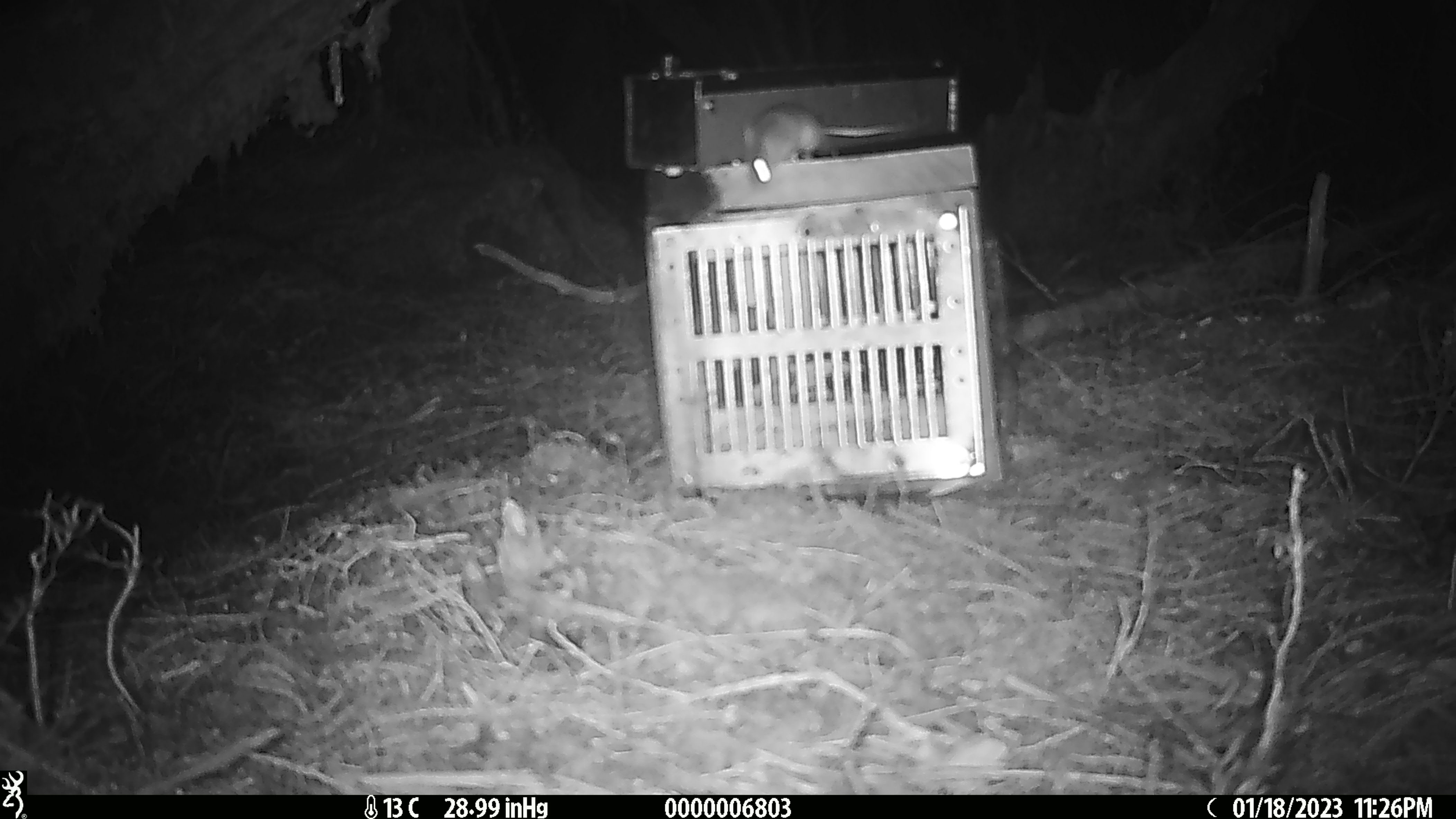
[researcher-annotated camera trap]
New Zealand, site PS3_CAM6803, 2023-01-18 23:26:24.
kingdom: Animalia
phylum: Chordata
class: Mammalia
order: Rodentia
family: Muridae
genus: Mus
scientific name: Mus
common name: mouse